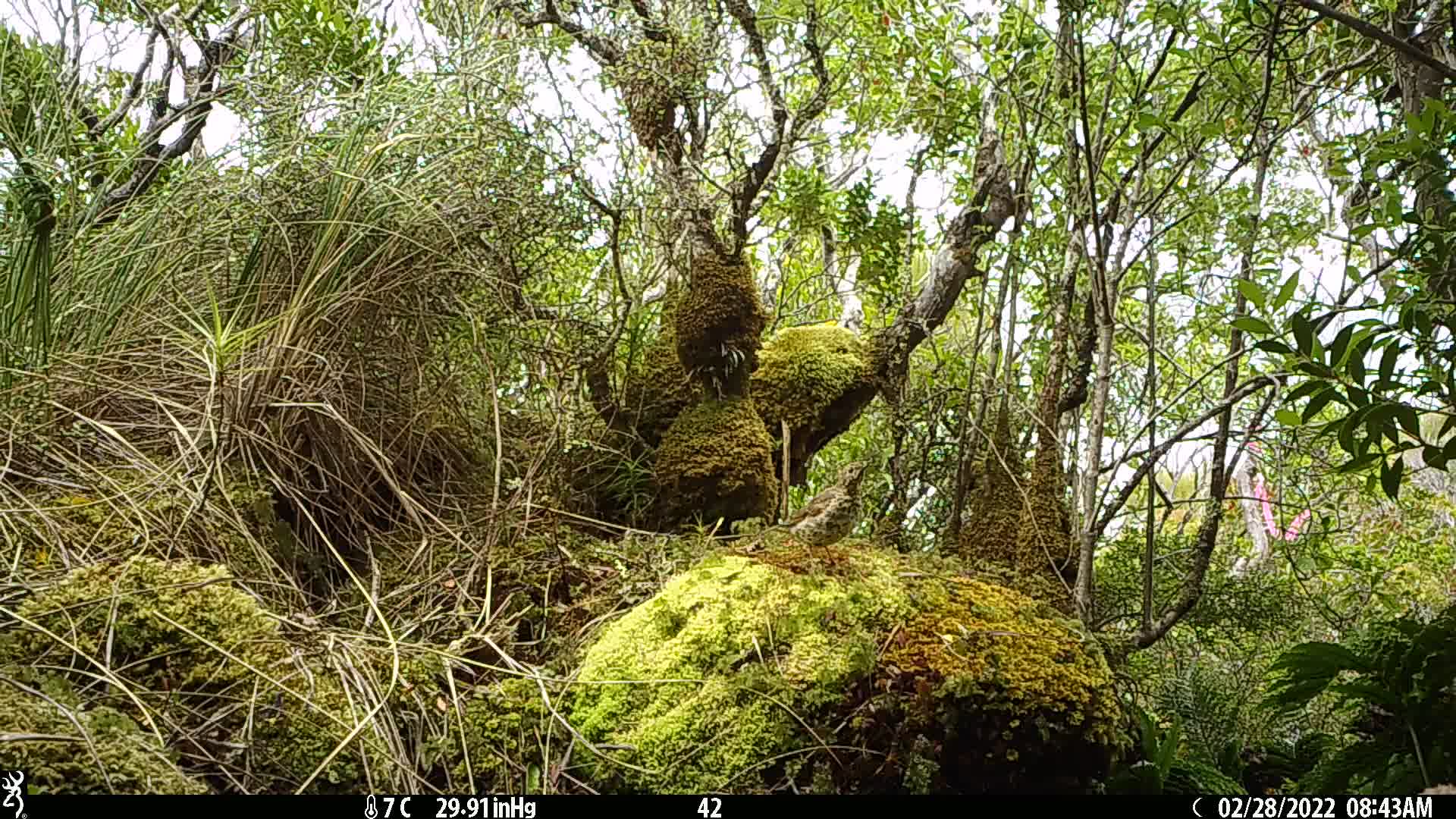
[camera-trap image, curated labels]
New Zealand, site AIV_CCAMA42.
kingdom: Animalia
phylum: Chordata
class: Aves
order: Passeriformes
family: Turdidae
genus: Turdus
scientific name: Turdus philomelos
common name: song thrush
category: thrush